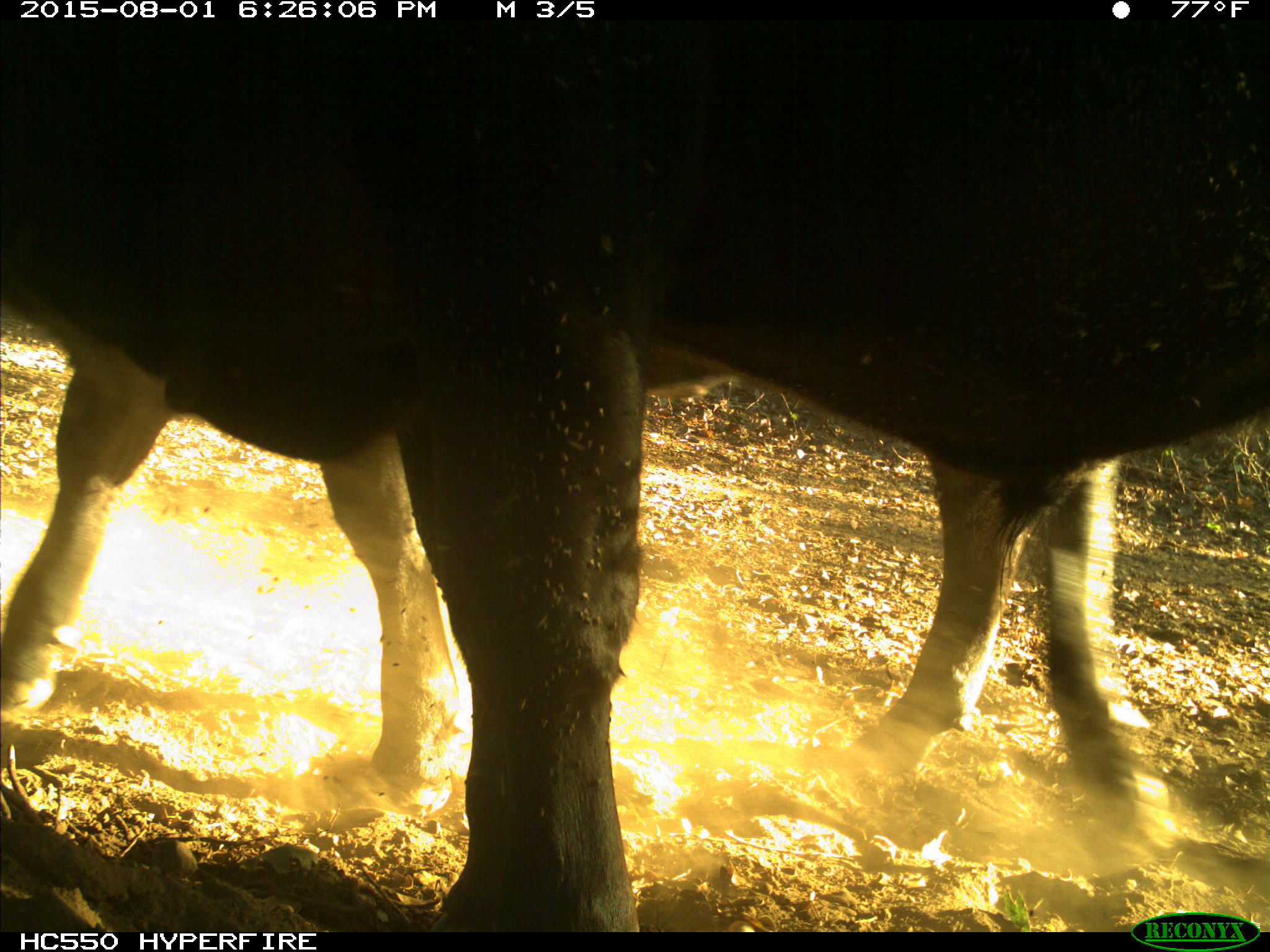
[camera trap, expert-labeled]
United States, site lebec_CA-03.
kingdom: Animalia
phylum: Chordata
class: Mammalia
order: Artiodactyla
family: Bovidae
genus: Bos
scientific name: Bos taurus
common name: domestic cow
Bos taurus (domestic cow).